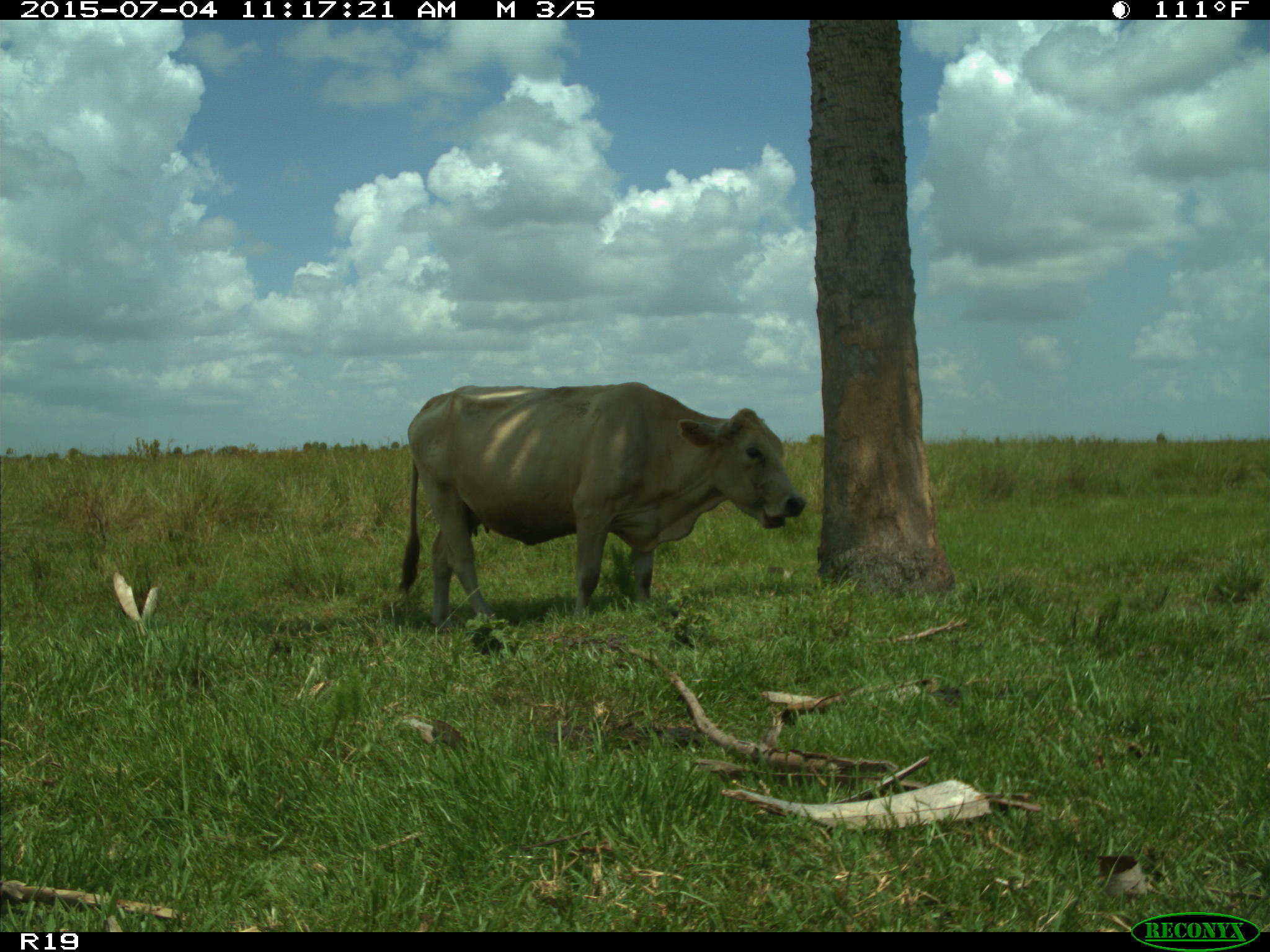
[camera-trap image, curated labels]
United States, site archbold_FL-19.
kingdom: Animalia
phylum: Chordata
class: Mammalia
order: Artiodactyla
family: Bovidae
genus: Bos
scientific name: Bos taurus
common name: domestic cow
Bos taurus (domestic cow).